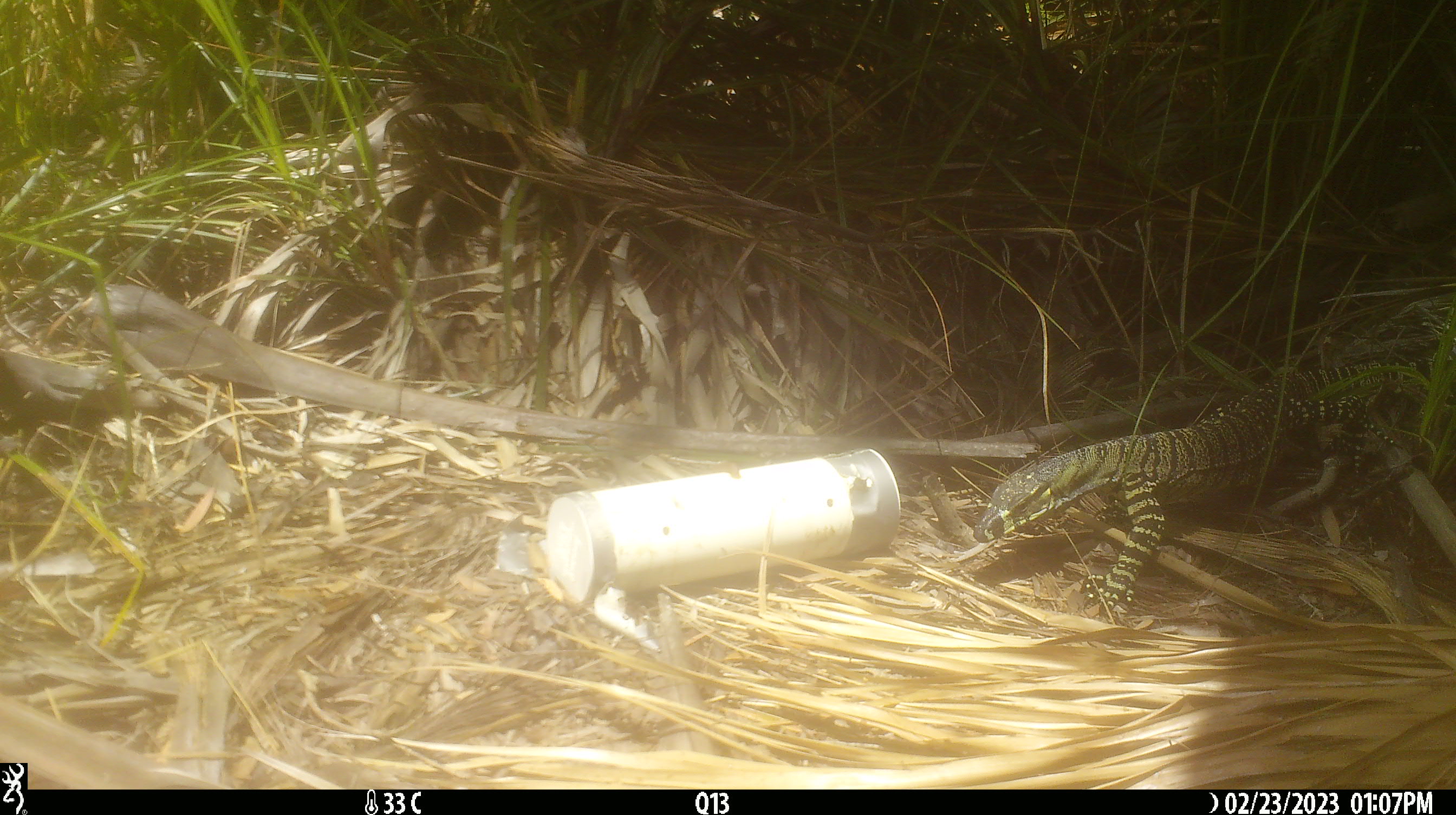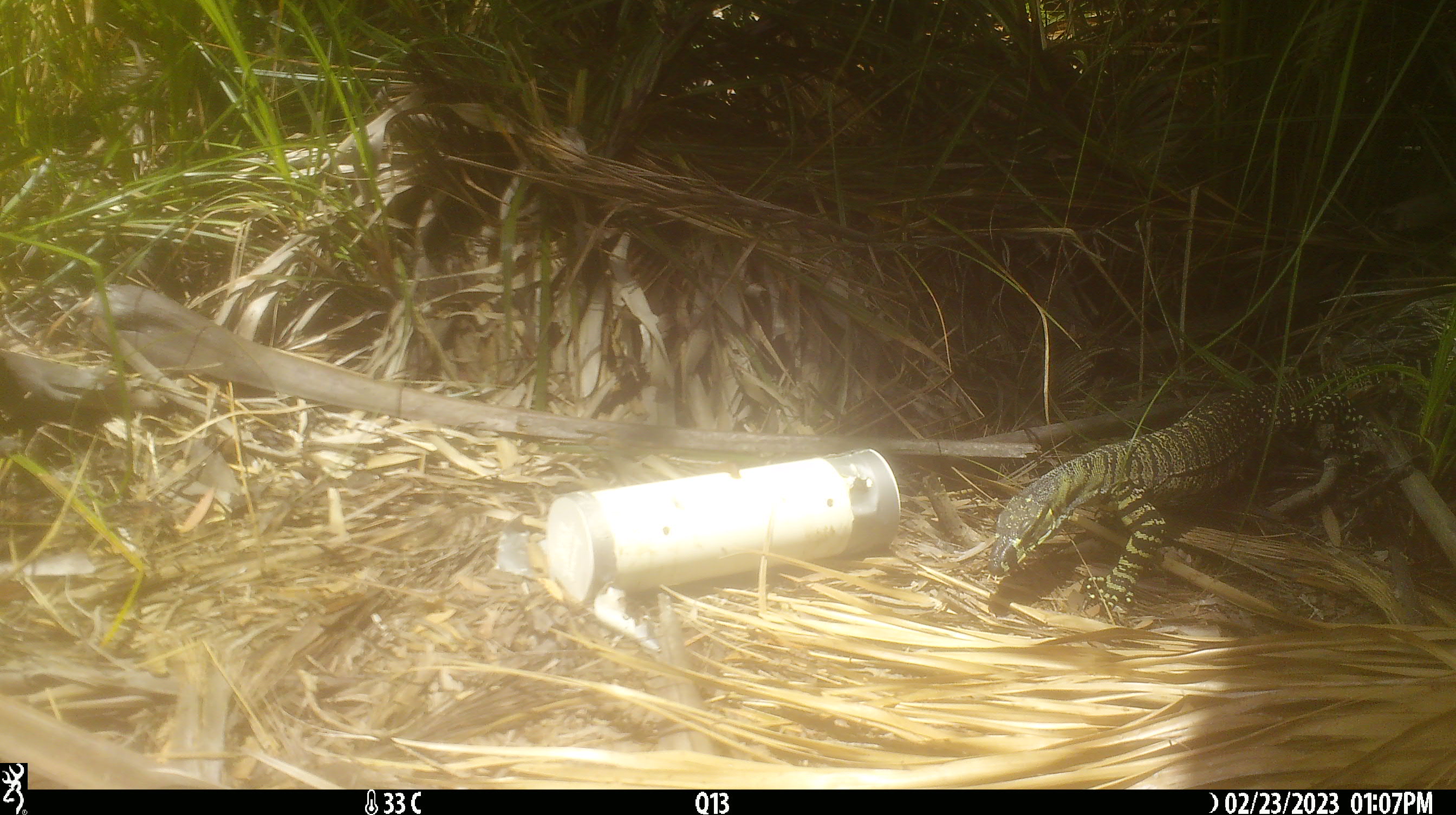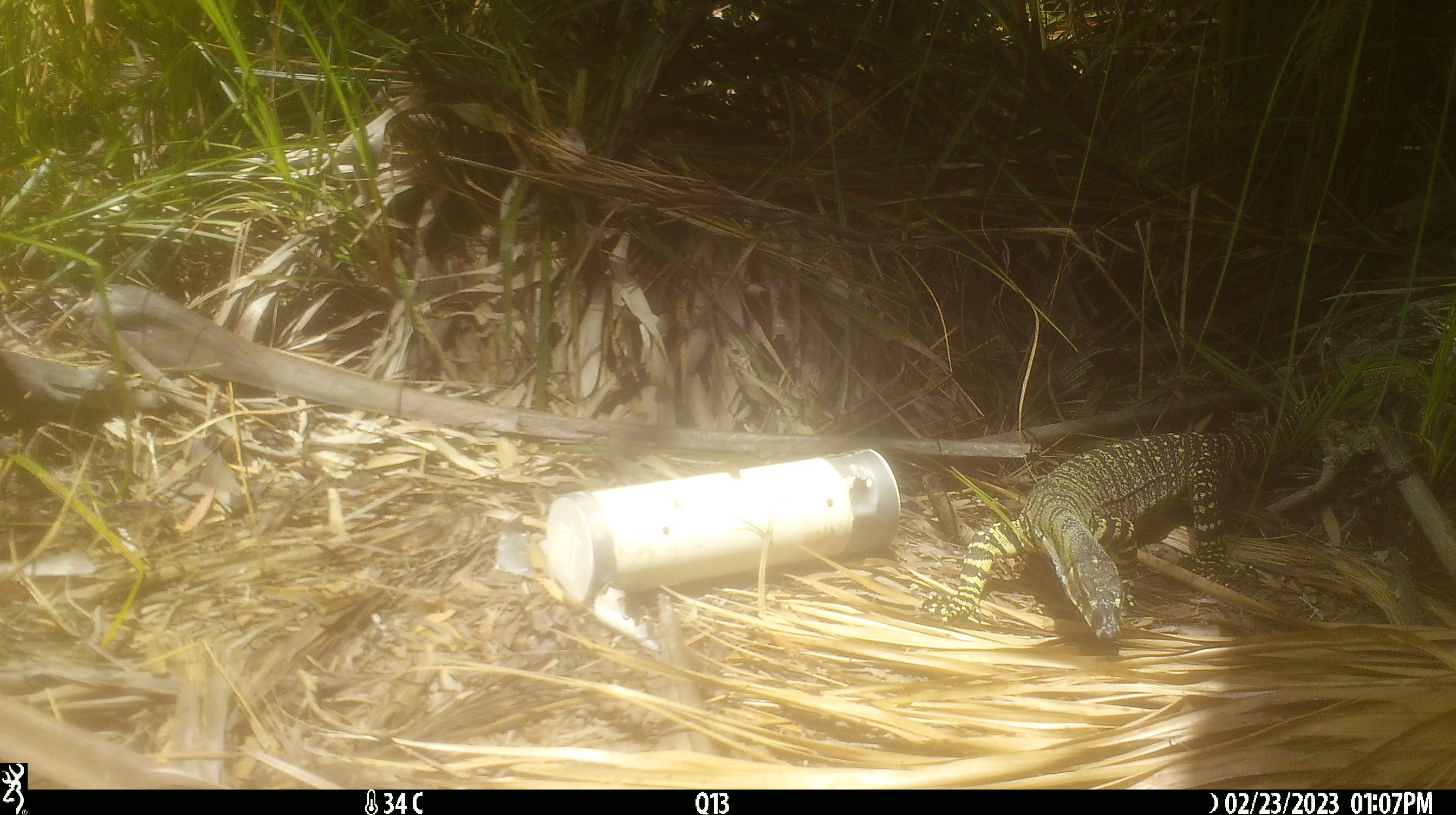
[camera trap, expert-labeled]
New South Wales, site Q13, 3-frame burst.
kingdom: Animalia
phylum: Chordata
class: Reptilia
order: Squamata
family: Varanidae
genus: Varanus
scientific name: Varanus varius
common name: lace monitor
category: goanna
Goanna (lace monitor) (Varanus varius).